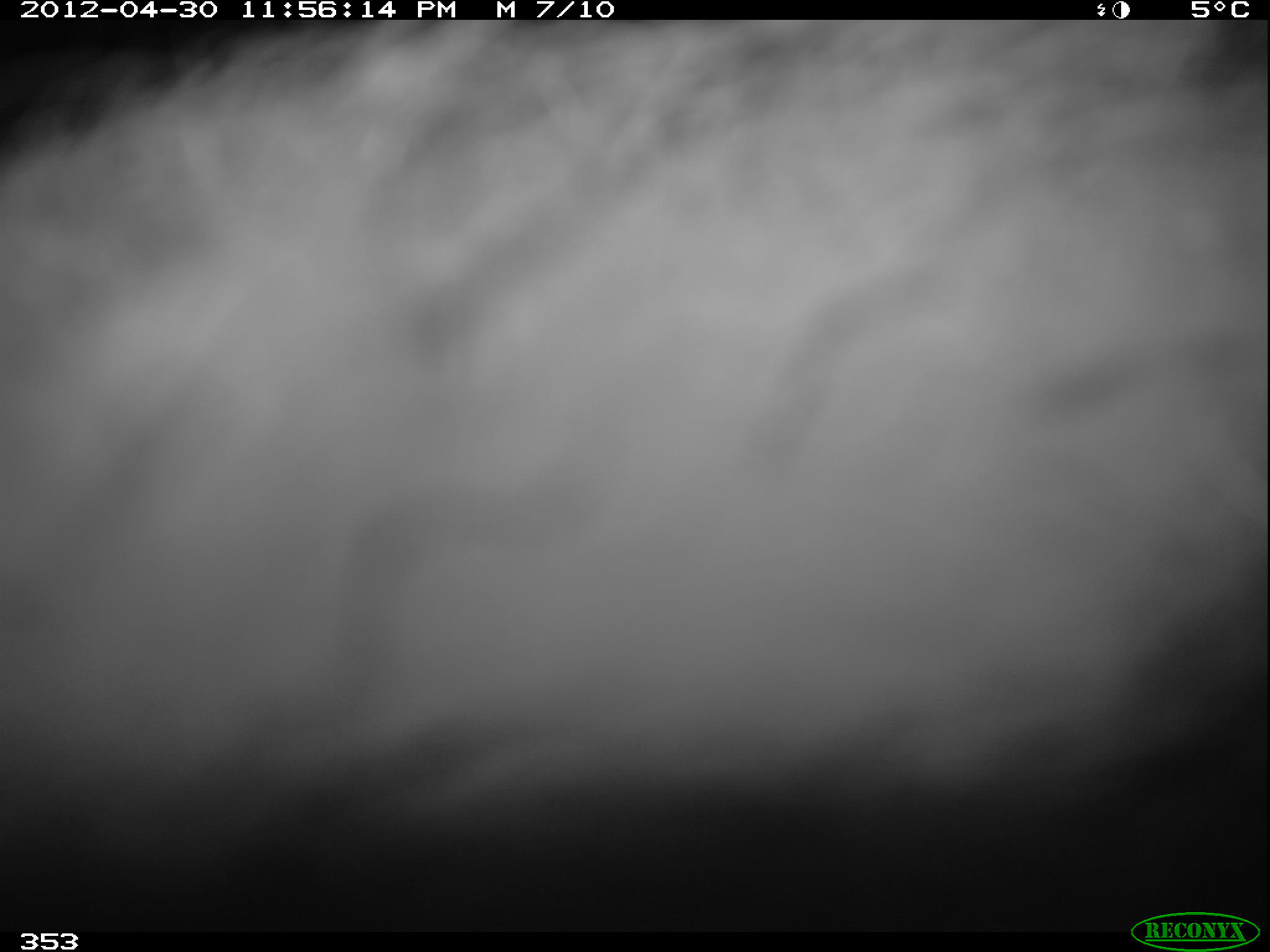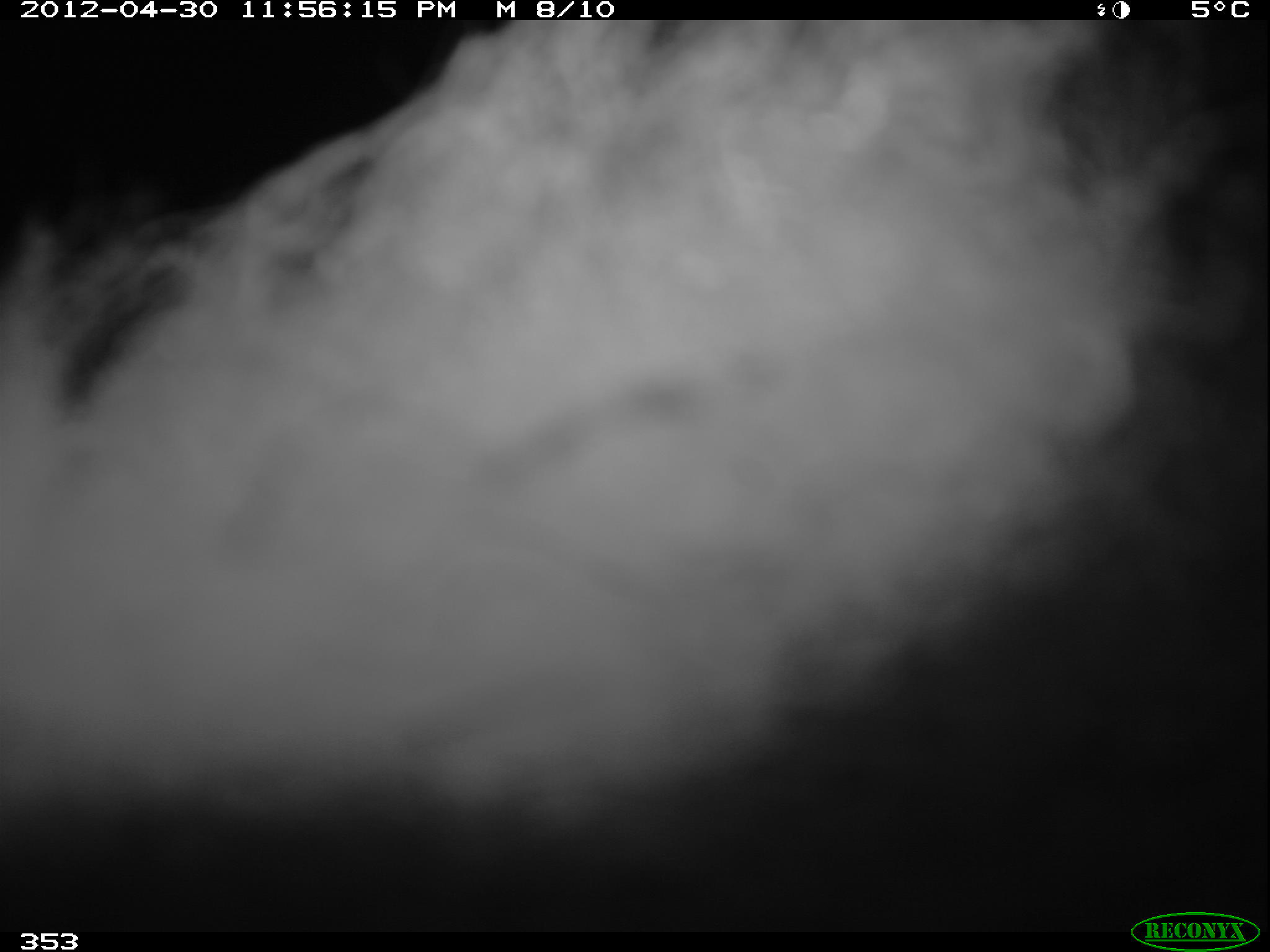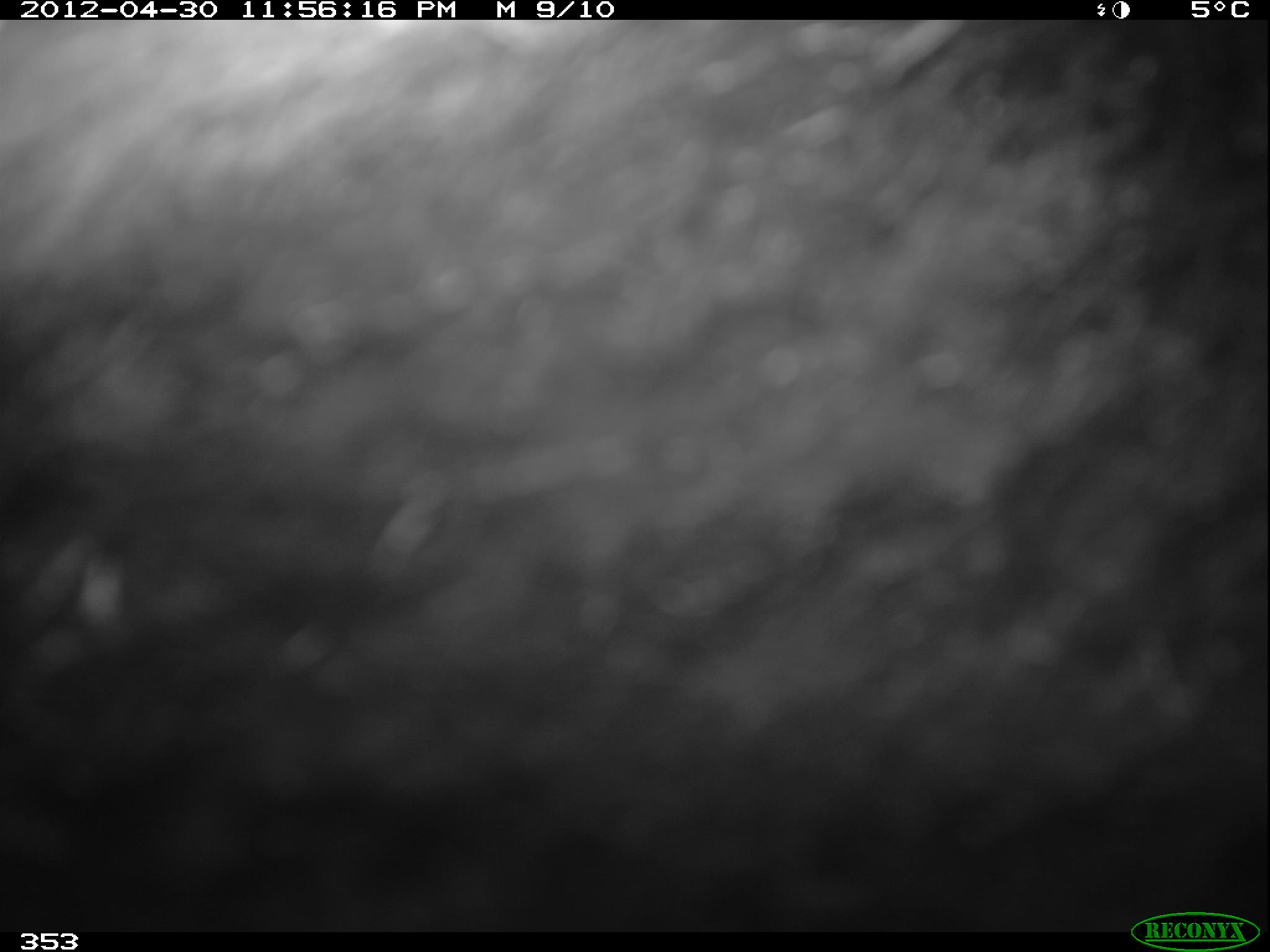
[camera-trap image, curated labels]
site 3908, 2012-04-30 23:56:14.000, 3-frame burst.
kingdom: Animalia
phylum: Chordata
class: Mammalia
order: Carnivora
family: Mephitidae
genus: Conepatus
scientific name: Conepatus chinga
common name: molina's hog-nosed skunk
Conepatus chinga (molina's hog-nosed skunk).